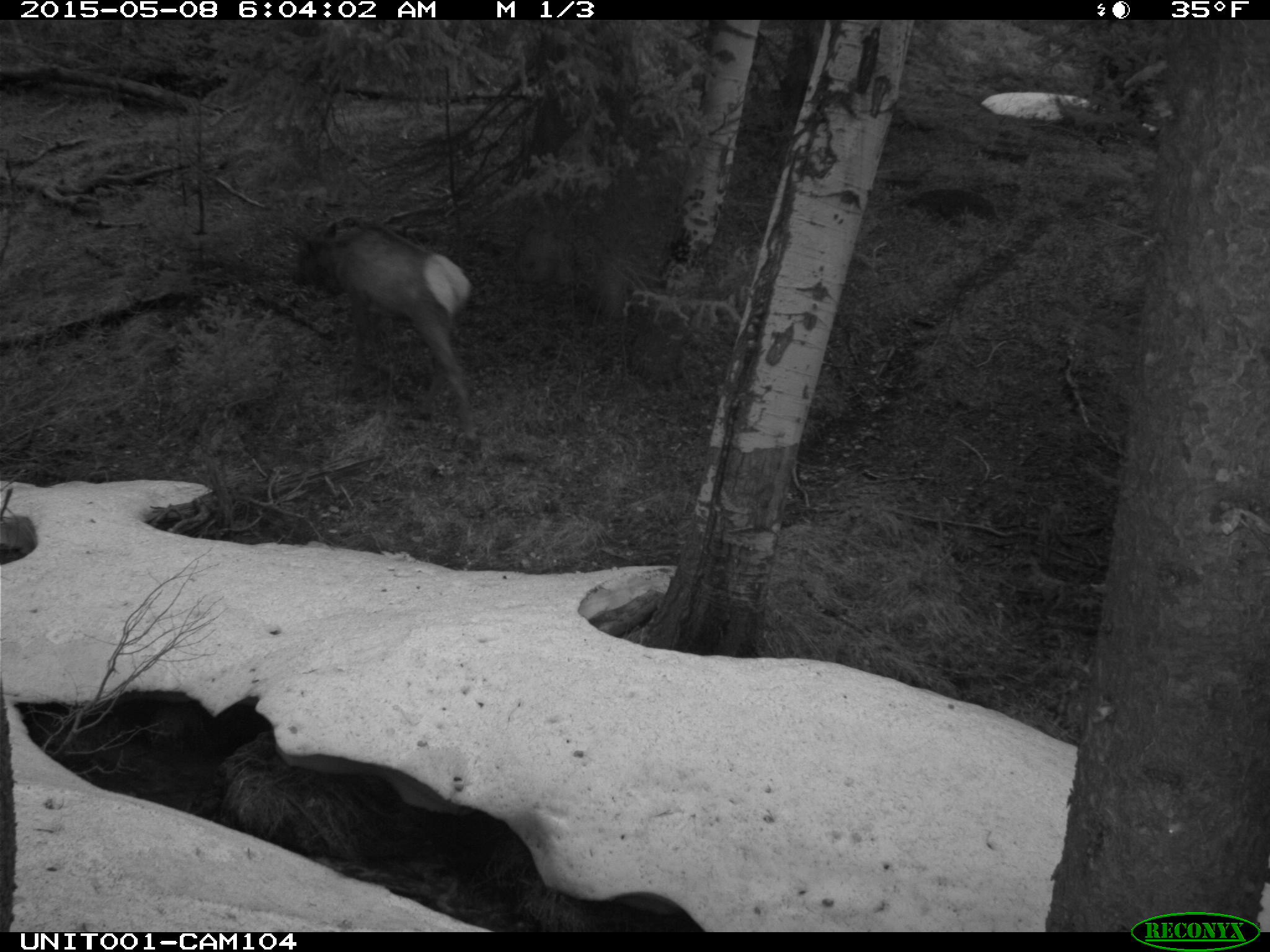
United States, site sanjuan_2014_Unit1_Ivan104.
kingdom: Animalia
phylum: Chordata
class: Mammalia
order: Artiodactyla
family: Cervidae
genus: Cervus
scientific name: Cervus elaphus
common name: red deer